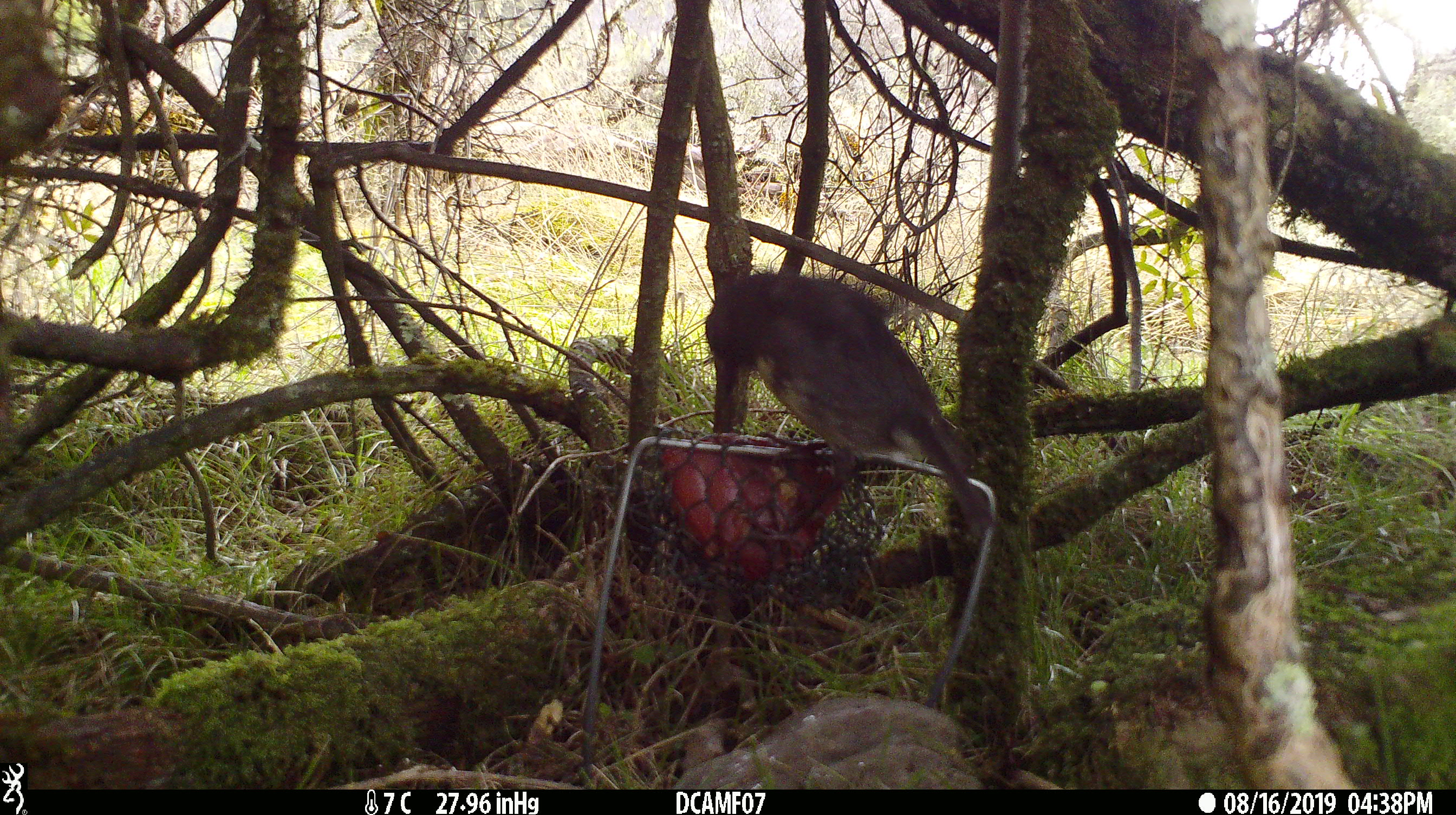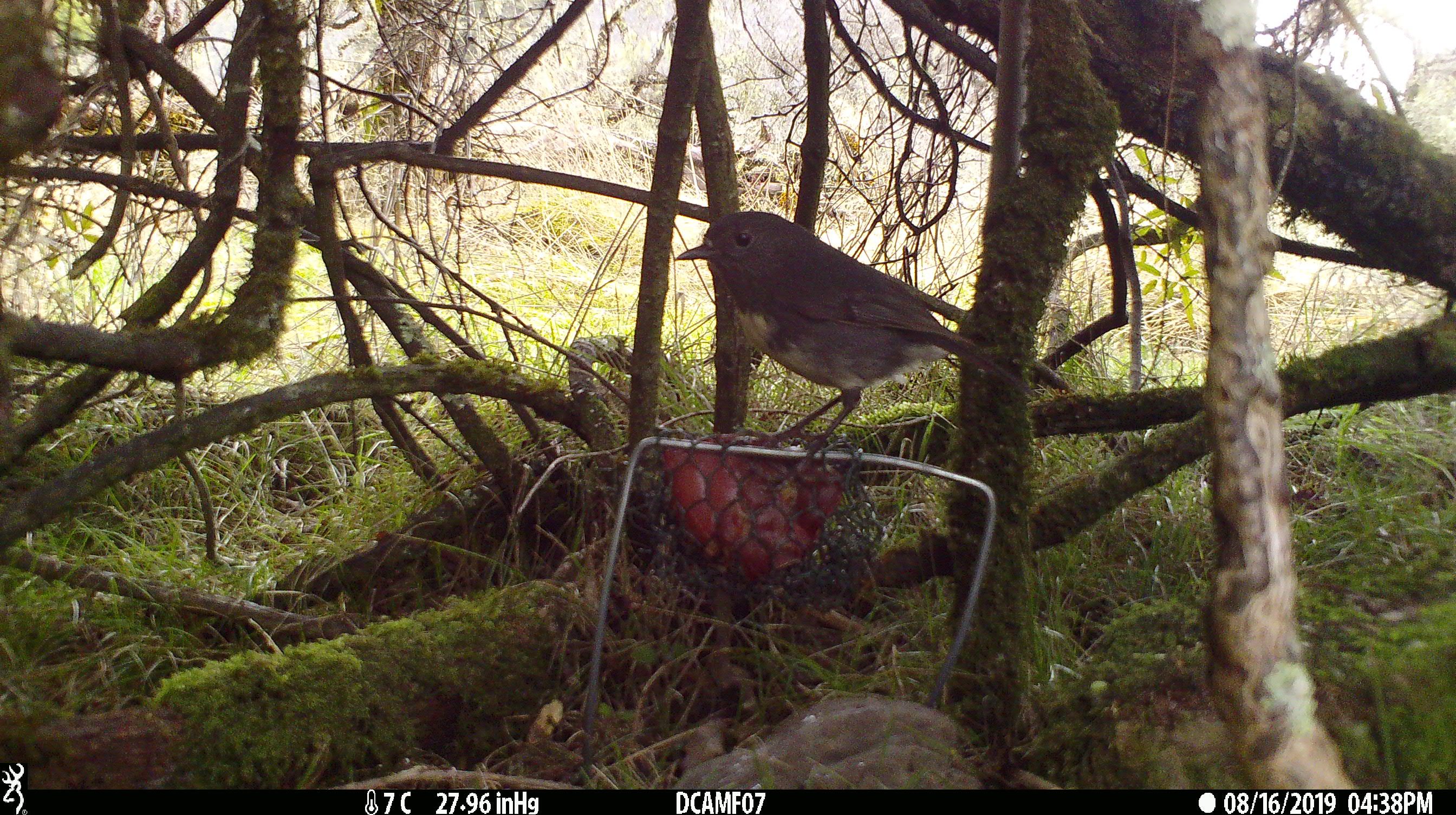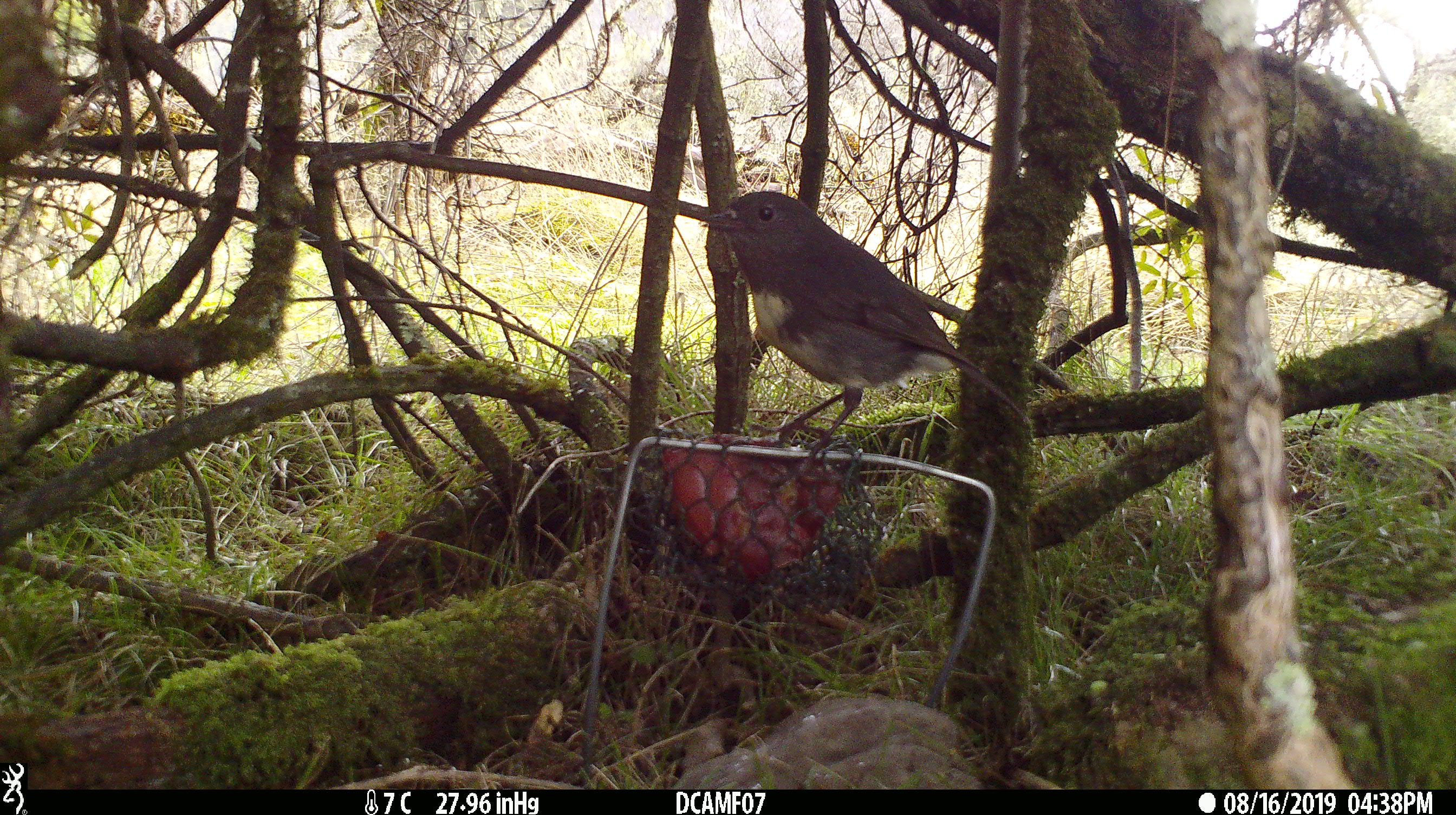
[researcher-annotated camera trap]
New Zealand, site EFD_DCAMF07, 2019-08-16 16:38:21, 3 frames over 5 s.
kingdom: Animalia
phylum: Chordata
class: Aves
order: Passeriformes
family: Petroicidae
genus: Petroica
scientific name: Petroica australis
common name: new zealand robin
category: robin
Robin (new zealand robin) (Petroica australis).